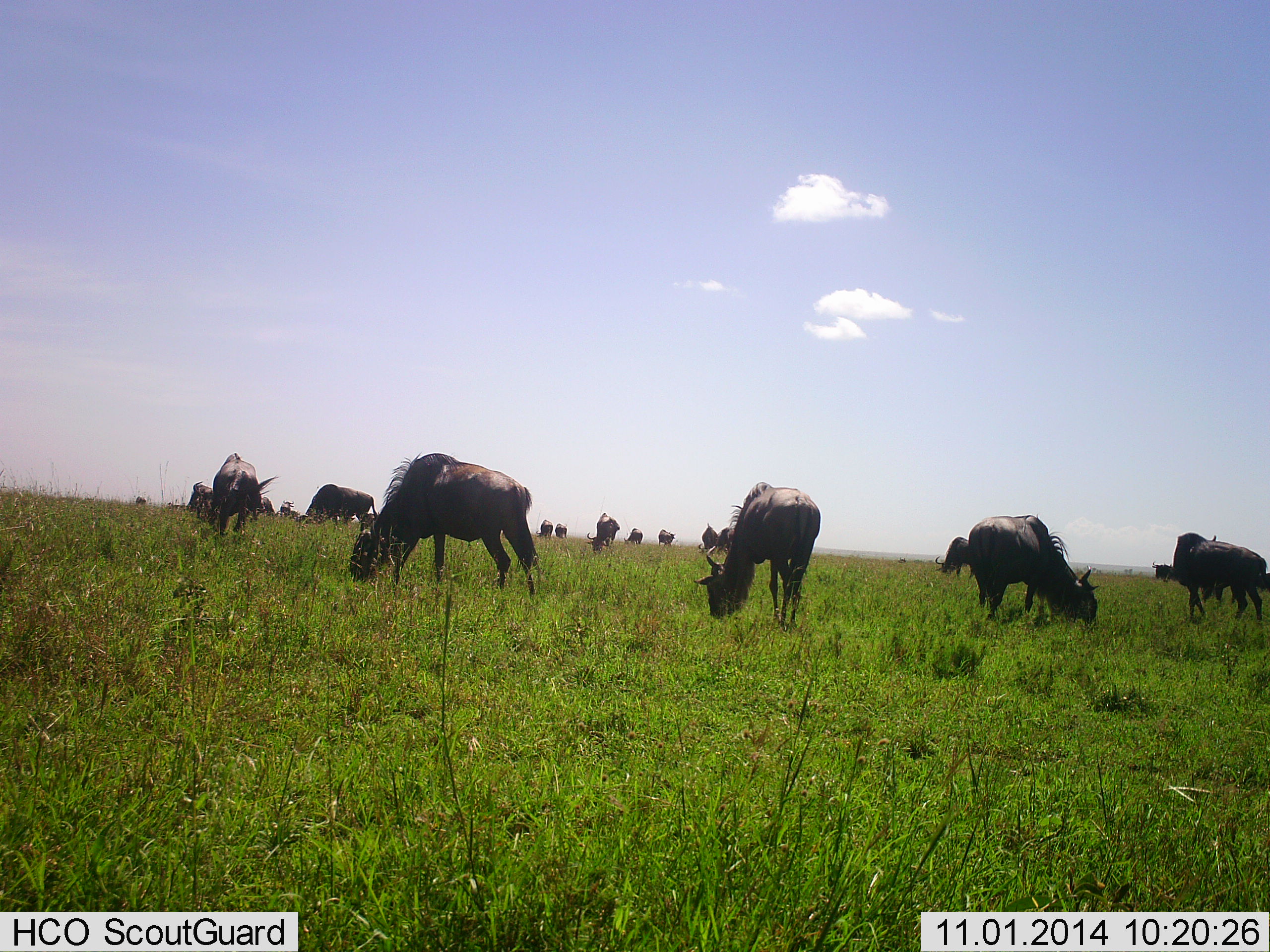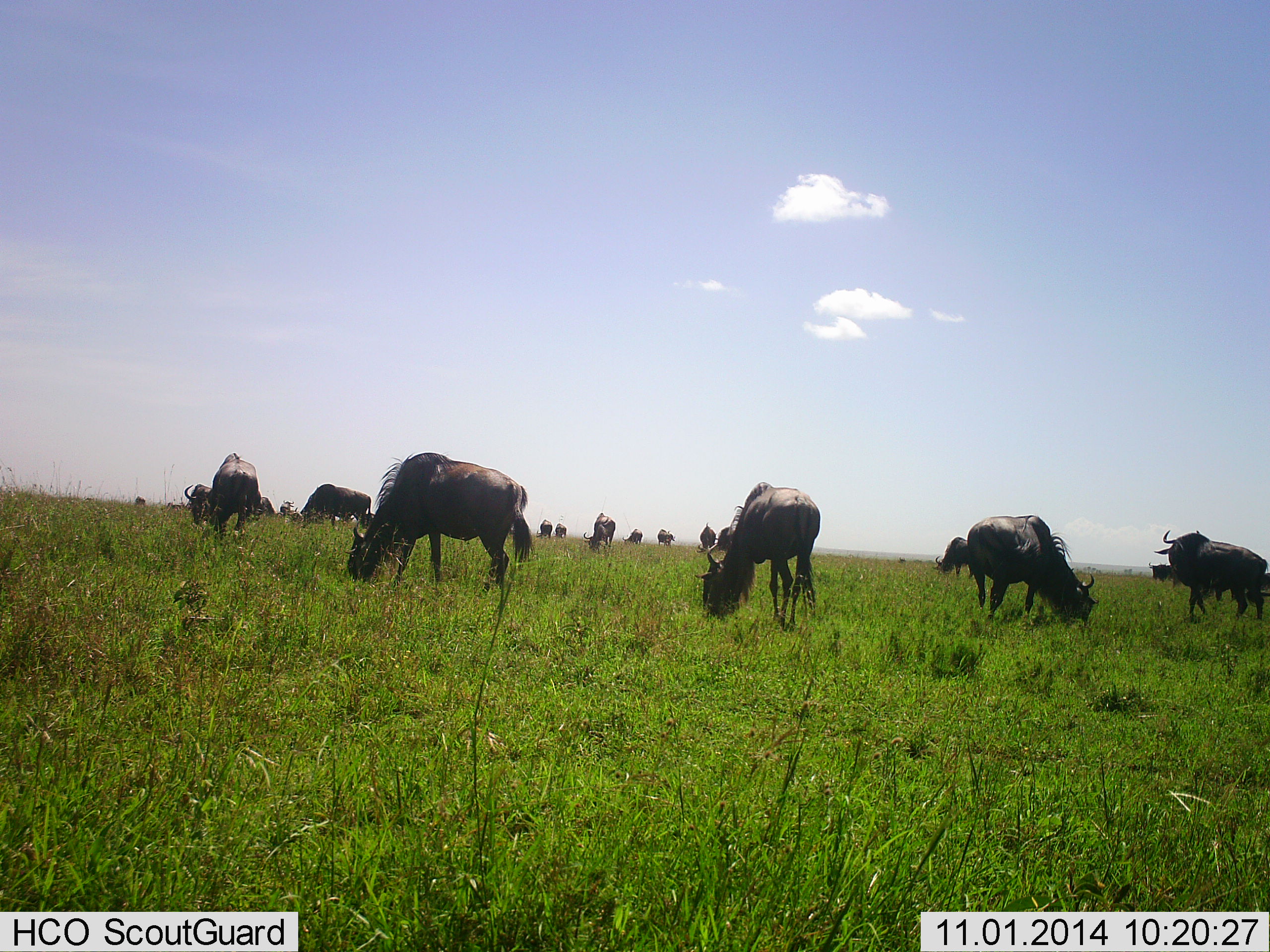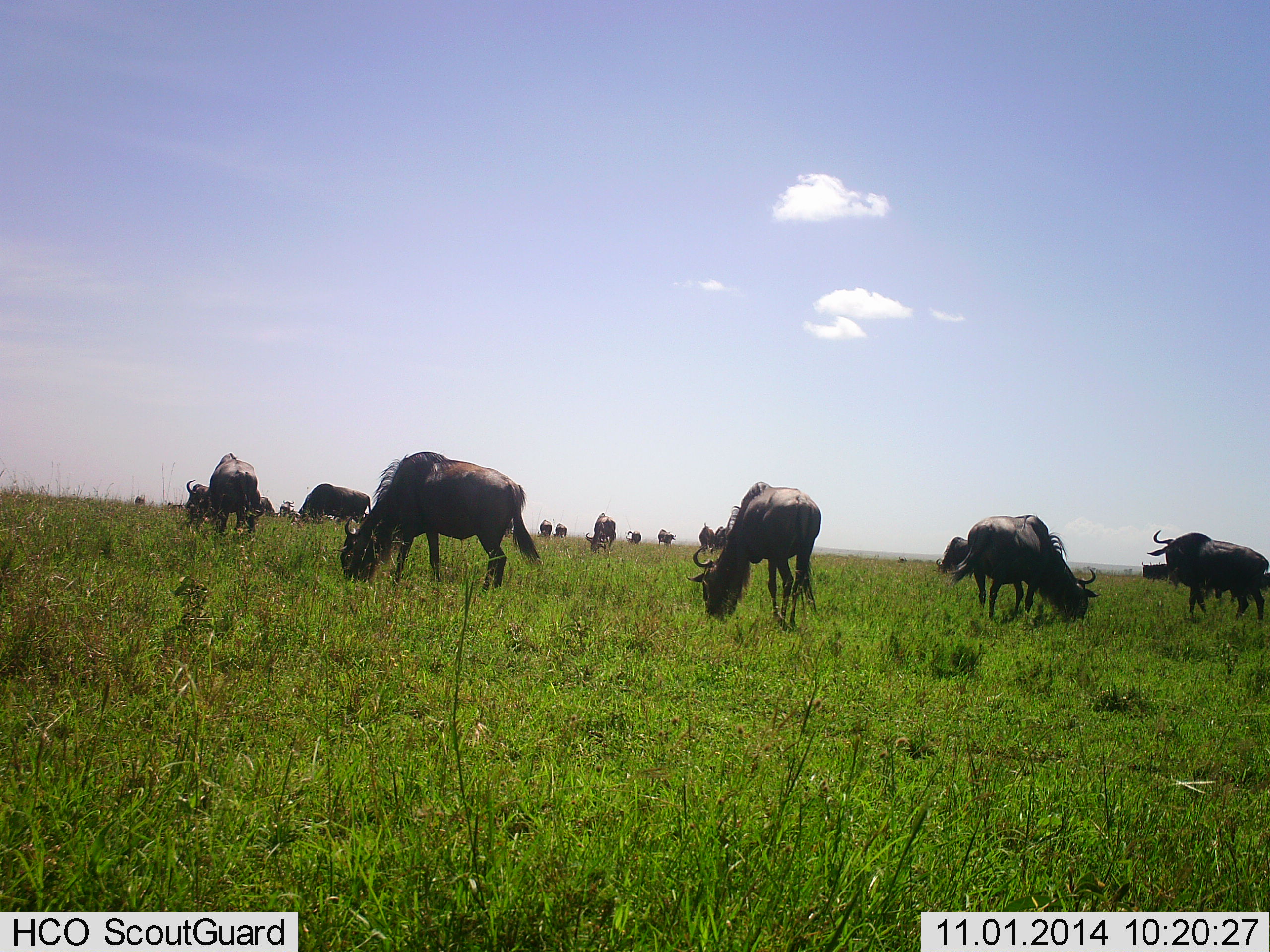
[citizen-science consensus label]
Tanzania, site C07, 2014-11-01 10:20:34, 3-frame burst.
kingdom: Animalia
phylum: Chordata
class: Mammalia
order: Artiodactyla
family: Bovidae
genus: Connochaetes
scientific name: Connochaetes taurinus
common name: blue wildebeest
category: wildebeest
Wildebeest (blue wildebeest) (Connochaetes taurinus), count 11-50. Behavior (volunteer vote fractions): standing 20%, resting 10%, moving 0%, interacting 0%. Young present (vote fraction): 0%. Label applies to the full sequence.